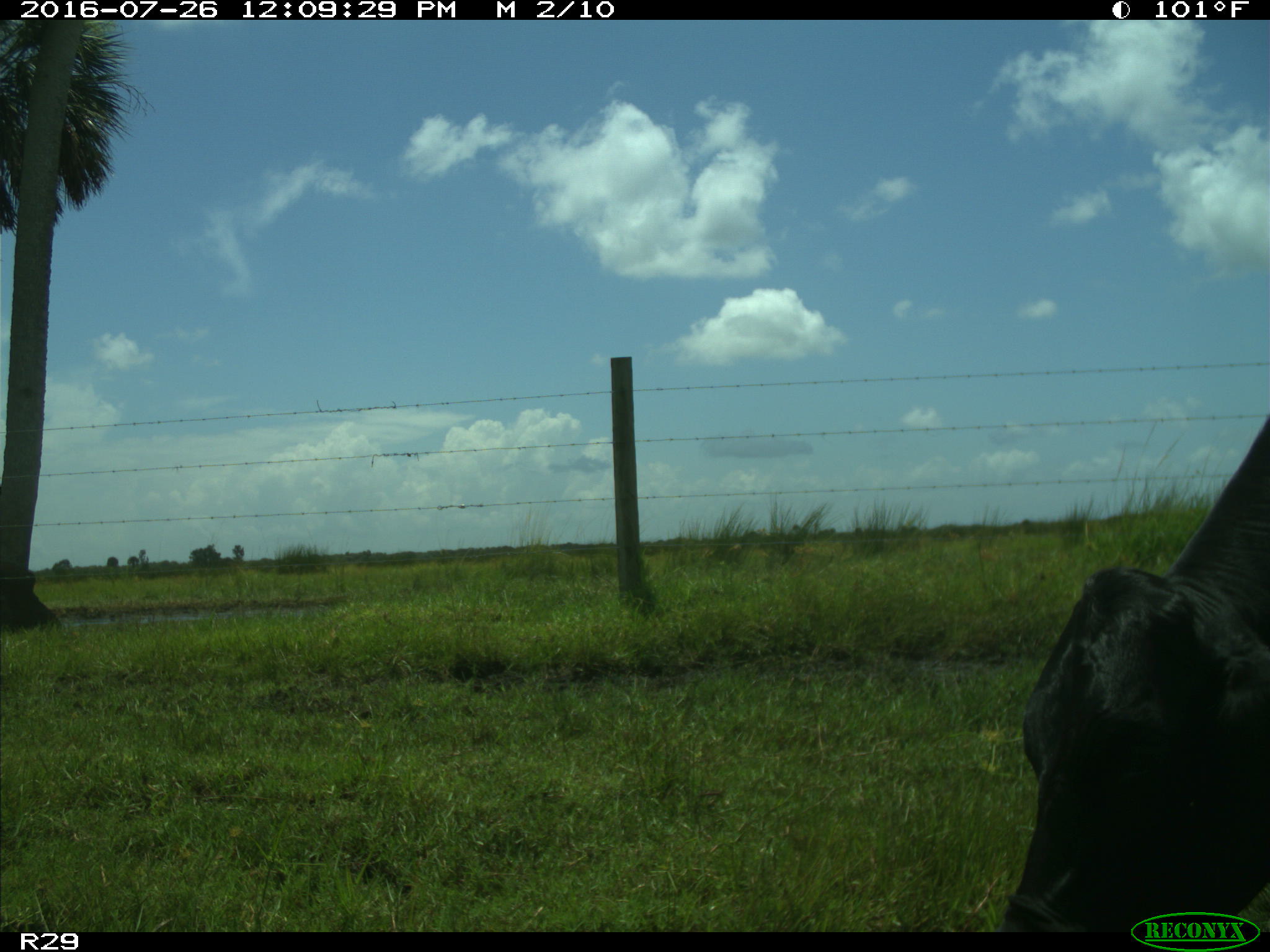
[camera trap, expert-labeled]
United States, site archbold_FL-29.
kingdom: Animalia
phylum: Chordata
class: Mammalia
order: Artiodactyla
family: Bovidae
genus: Bos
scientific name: Bos taurus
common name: domestic cow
Bos taurus (domestic cow).